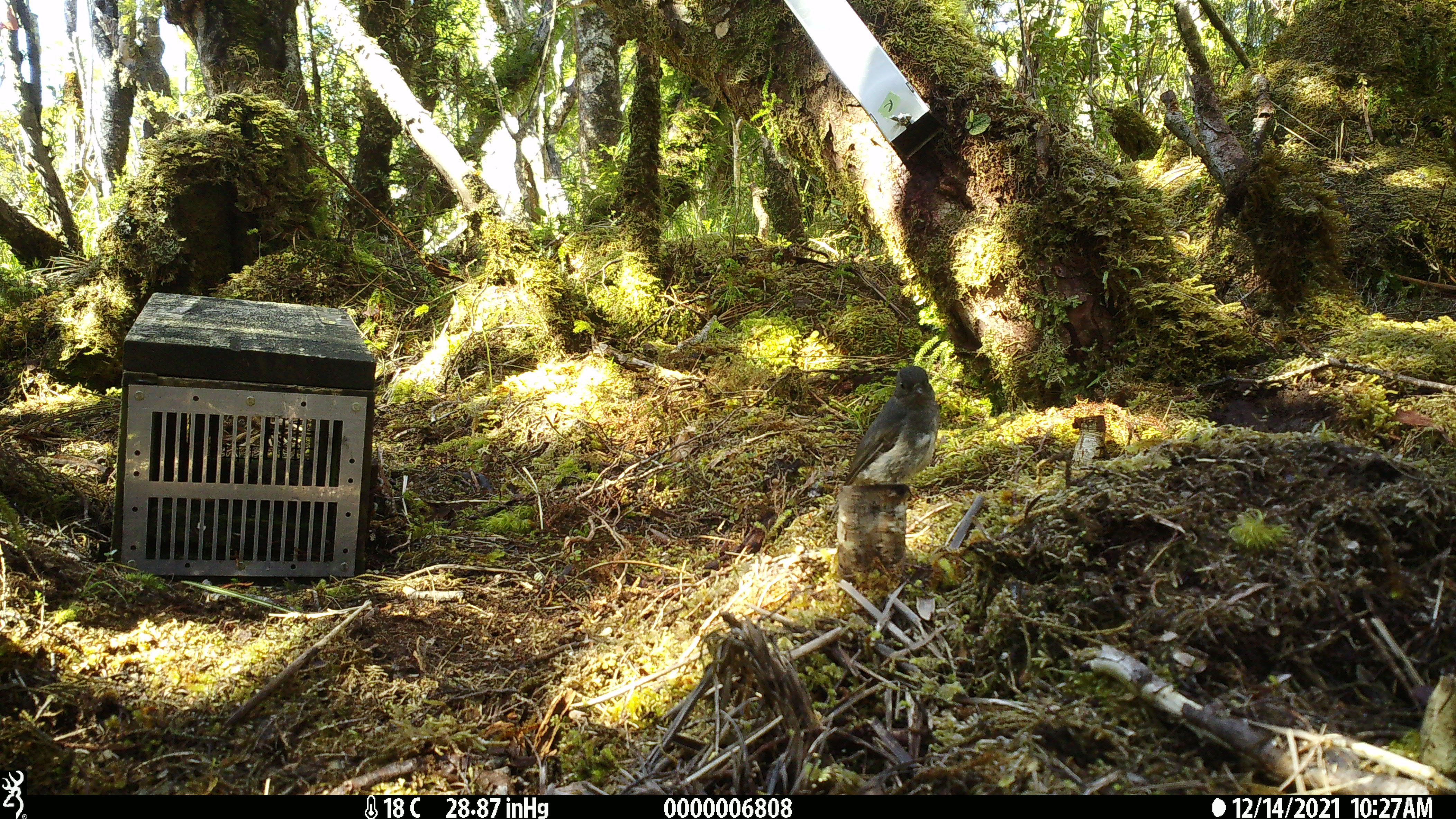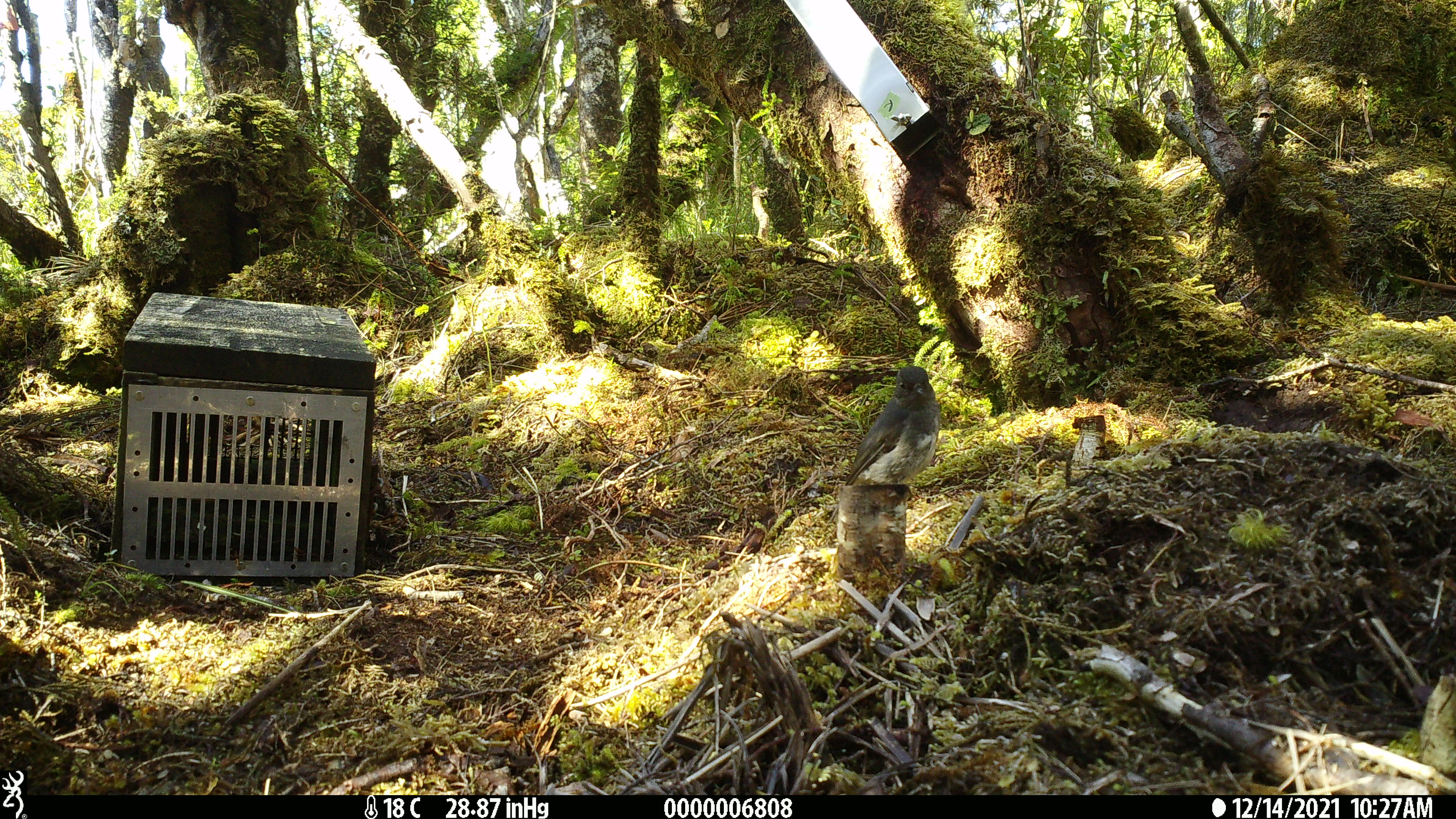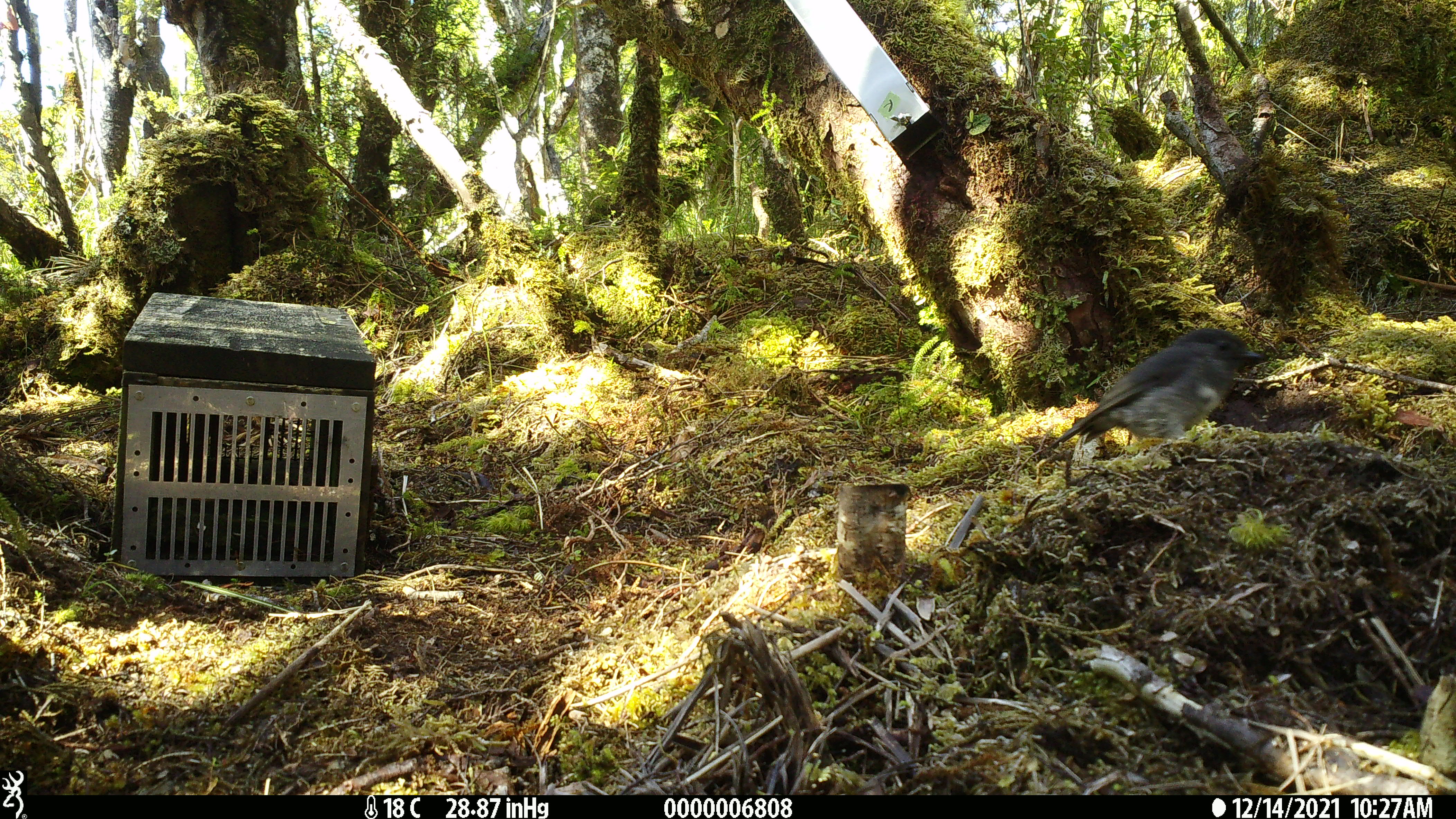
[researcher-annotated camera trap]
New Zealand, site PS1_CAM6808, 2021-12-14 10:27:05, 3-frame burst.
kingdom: Animalia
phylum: Chordata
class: Aves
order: Passeriformes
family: Petroicidae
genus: Petroica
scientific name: Petroica australis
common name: new zealand robin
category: robin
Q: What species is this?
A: Robin (new zealand robin) (Petroica australis).